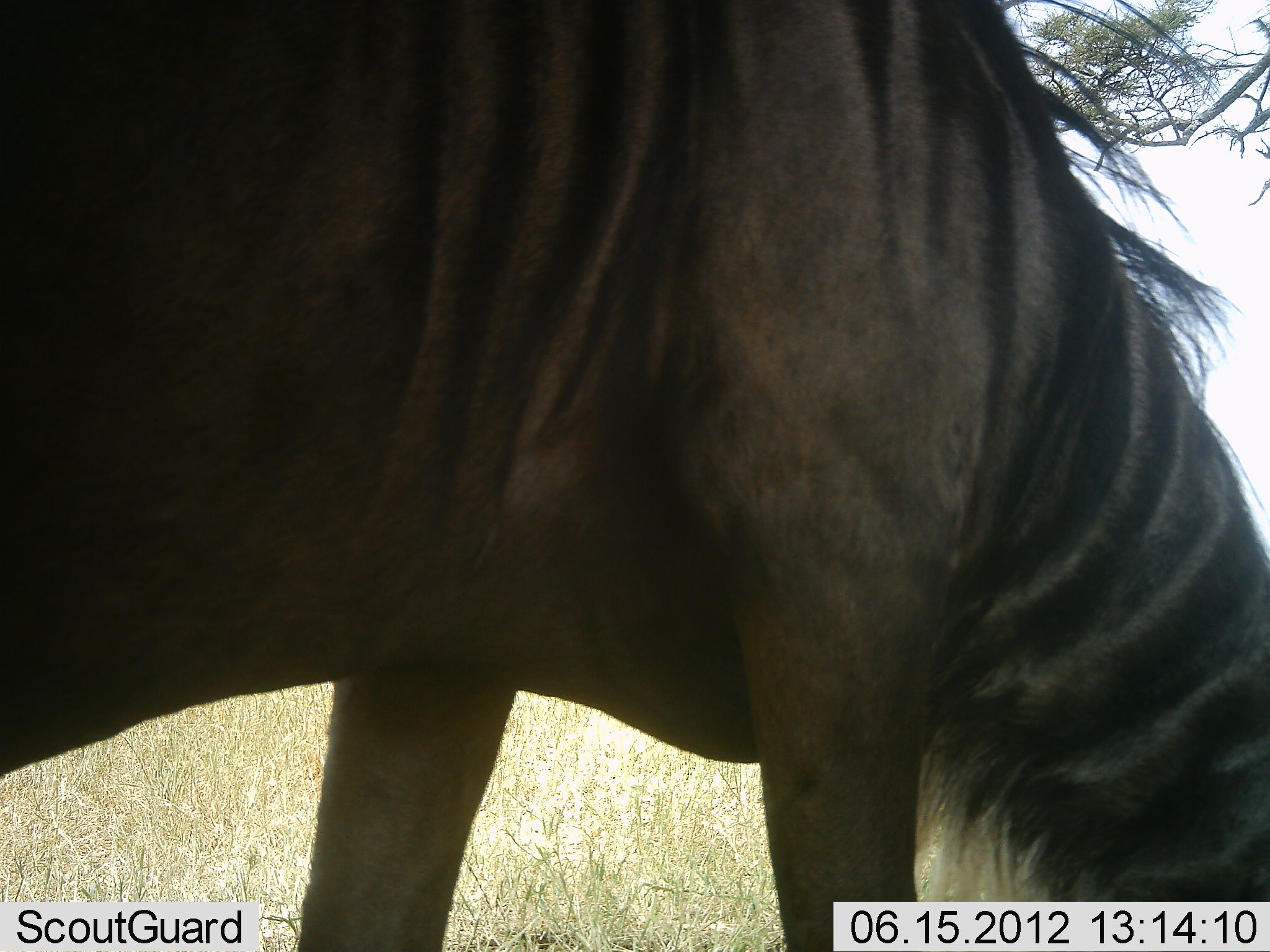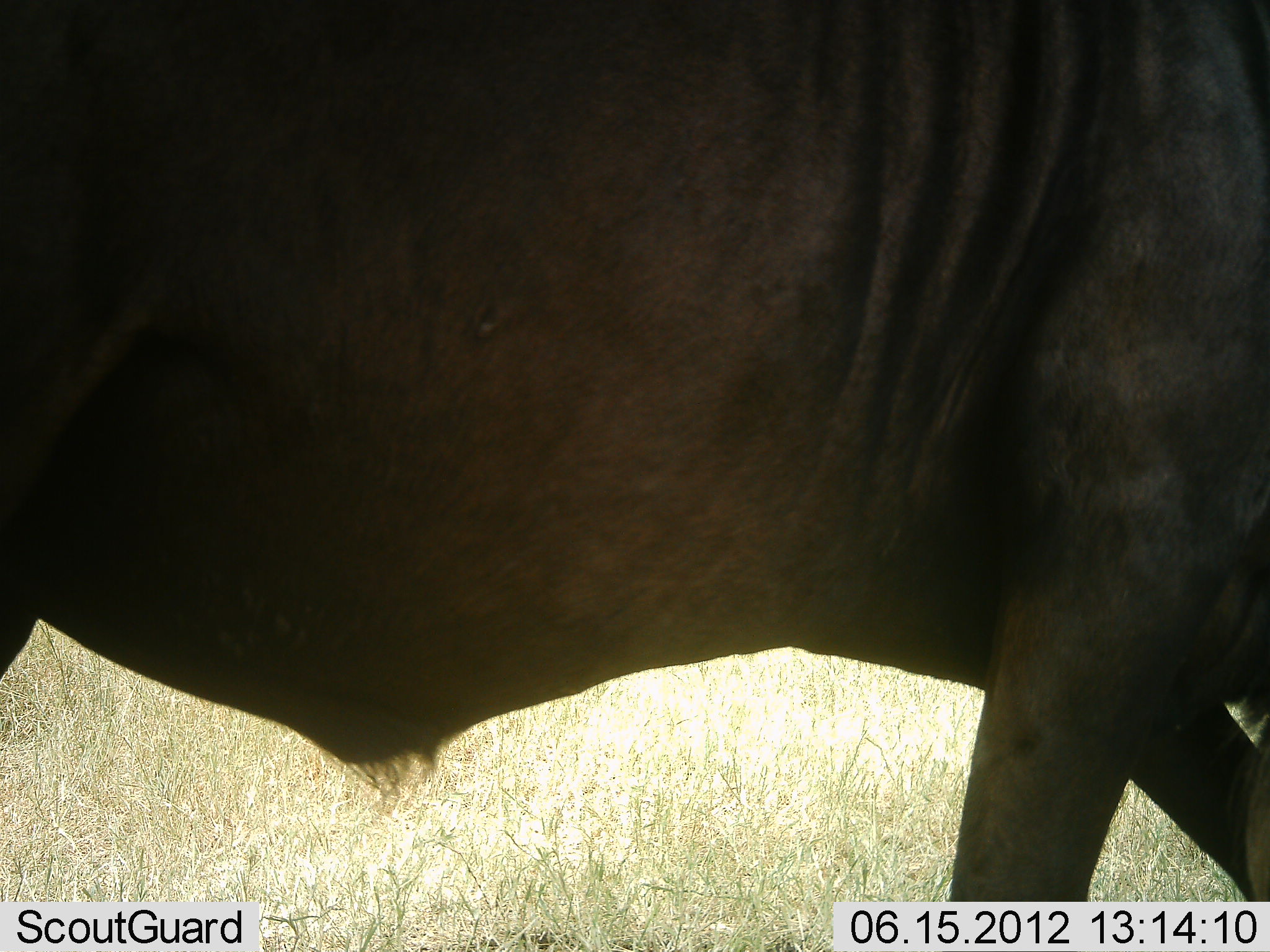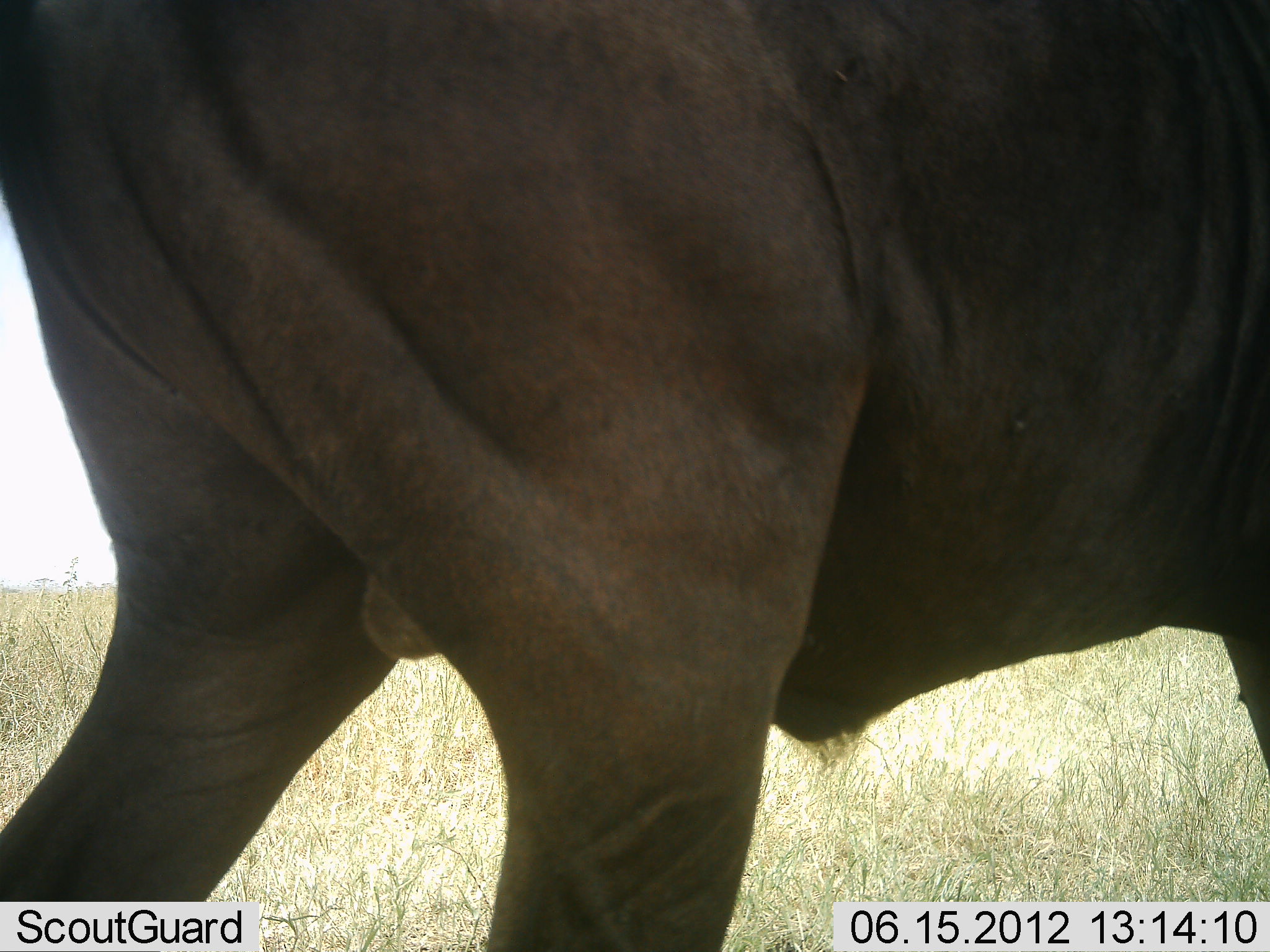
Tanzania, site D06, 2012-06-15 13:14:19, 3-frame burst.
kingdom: Animalia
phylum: Chordata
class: Mammalia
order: Artiodactyla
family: Bovidae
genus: Connochaetes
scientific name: Connochaetes taurinus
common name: blue wildebeest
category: wildebeest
Wildebeest (blue wildebeest) (Connochaetes taurinus), count 1. Behavior (volunteer vote fractions): standing 10%, resting 0%, moving 70%, interacting 0%. Young present (vote fraction): 0%. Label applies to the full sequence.